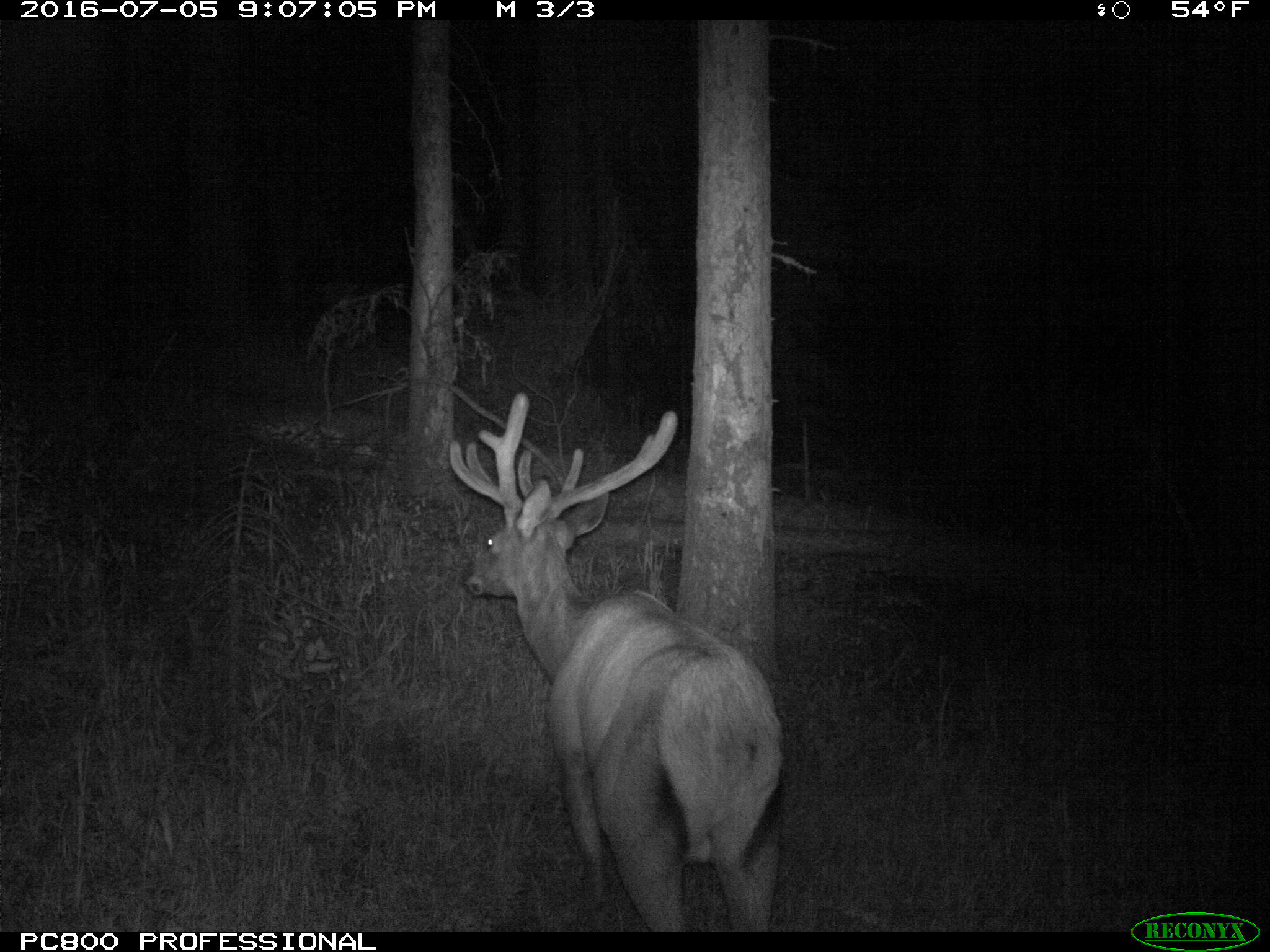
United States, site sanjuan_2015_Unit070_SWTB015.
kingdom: Animalia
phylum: Chordata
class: Mammalia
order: Artiodactyla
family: Cervidae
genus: Cervus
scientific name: Cervus elaphus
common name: red deer